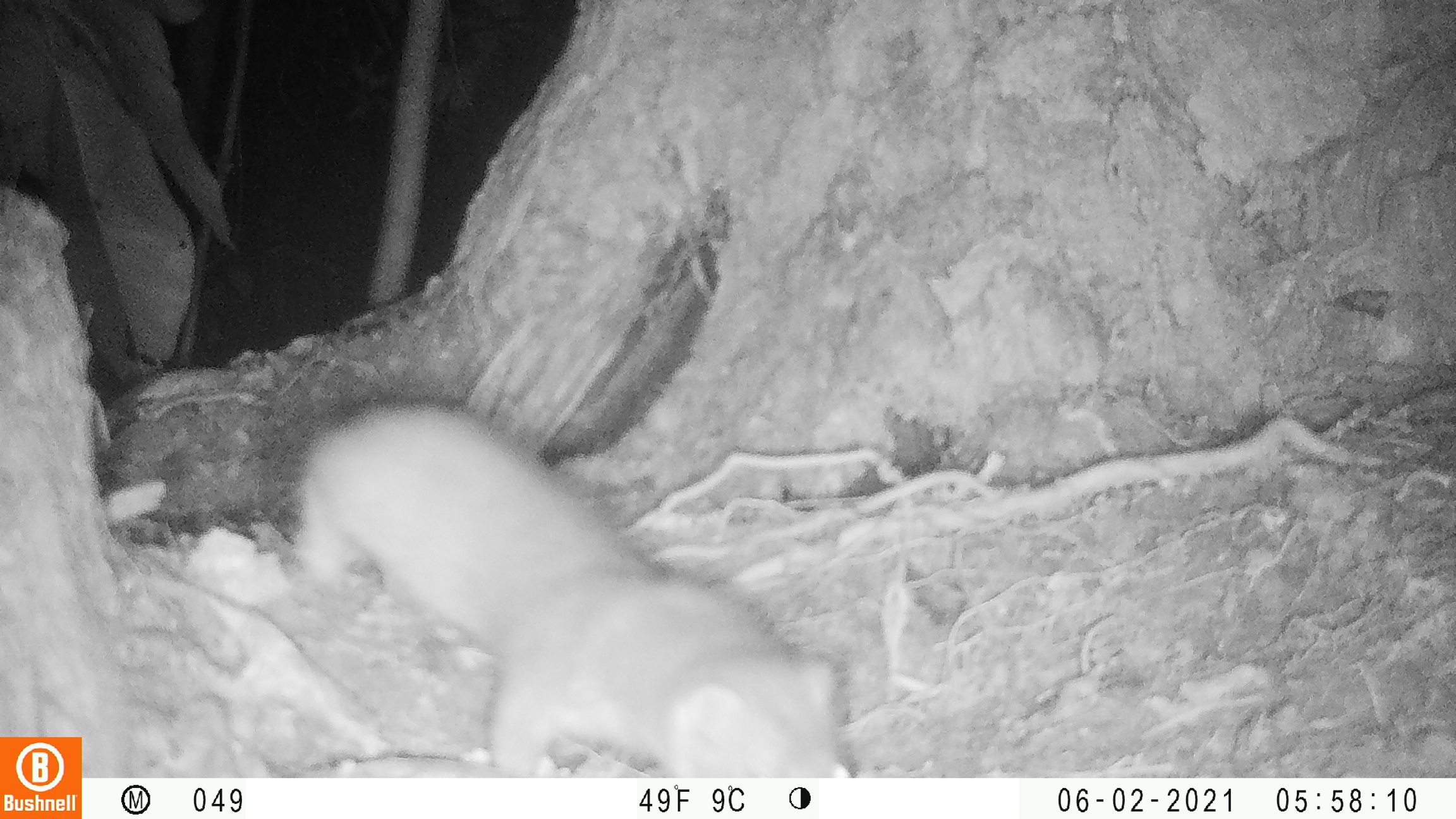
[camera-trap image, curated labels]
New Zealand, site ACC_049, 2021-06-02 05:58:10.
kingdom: Animalia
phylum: Chordata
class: Mammalia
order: Carnivora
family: Mustelidae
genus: Mustela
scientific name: Mustela erminea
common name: stoat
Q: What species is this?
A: Stoat (Mustela erminea).